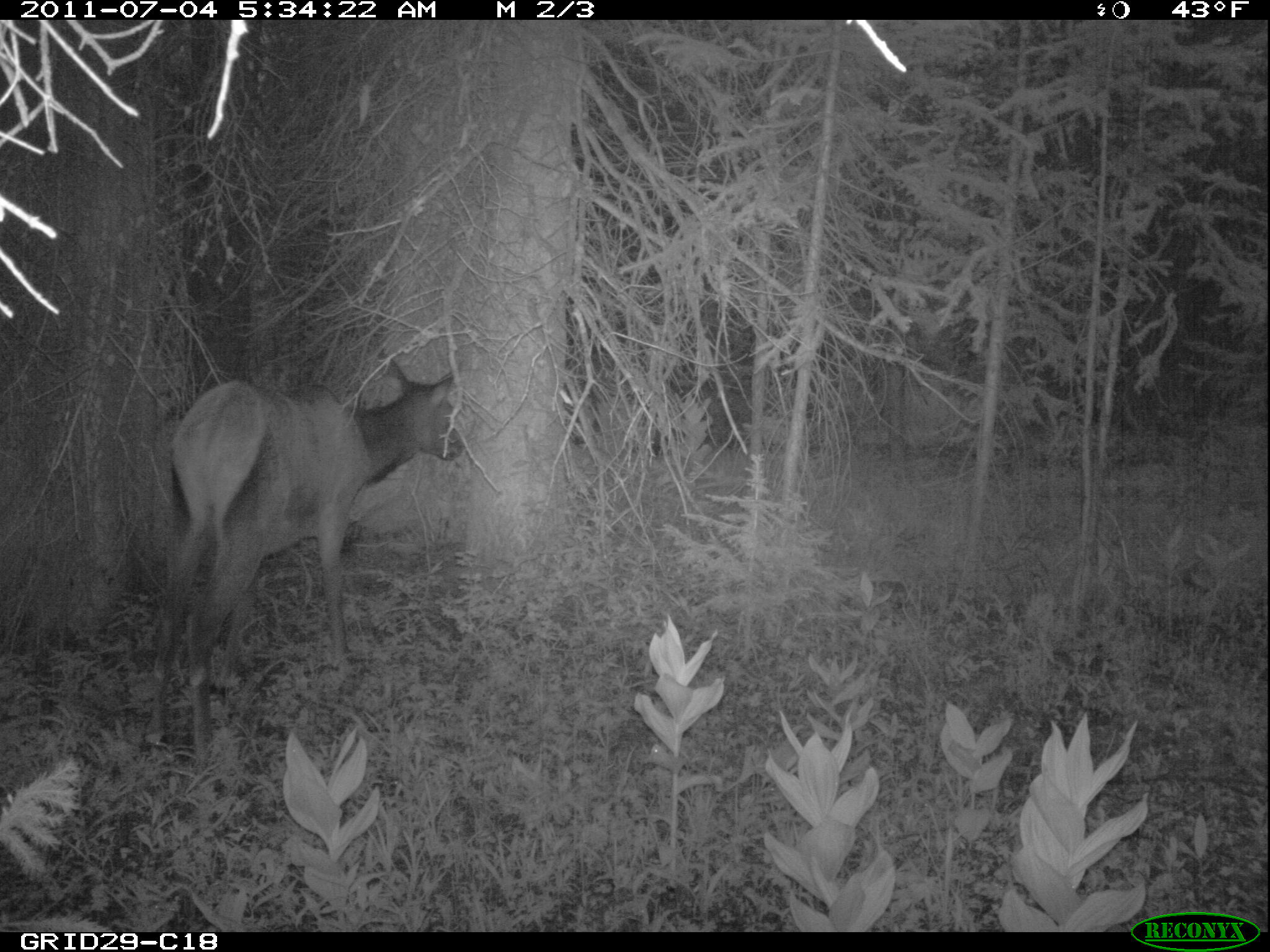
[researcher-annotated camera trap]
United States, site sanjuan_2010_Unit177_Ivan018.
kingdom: Animalia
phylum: Chordata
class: Mammalia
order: Artiodactyla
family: Cervidae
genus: Cervus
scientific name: Cervus elaphus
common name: red deer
Cervus elaphus (red deer).